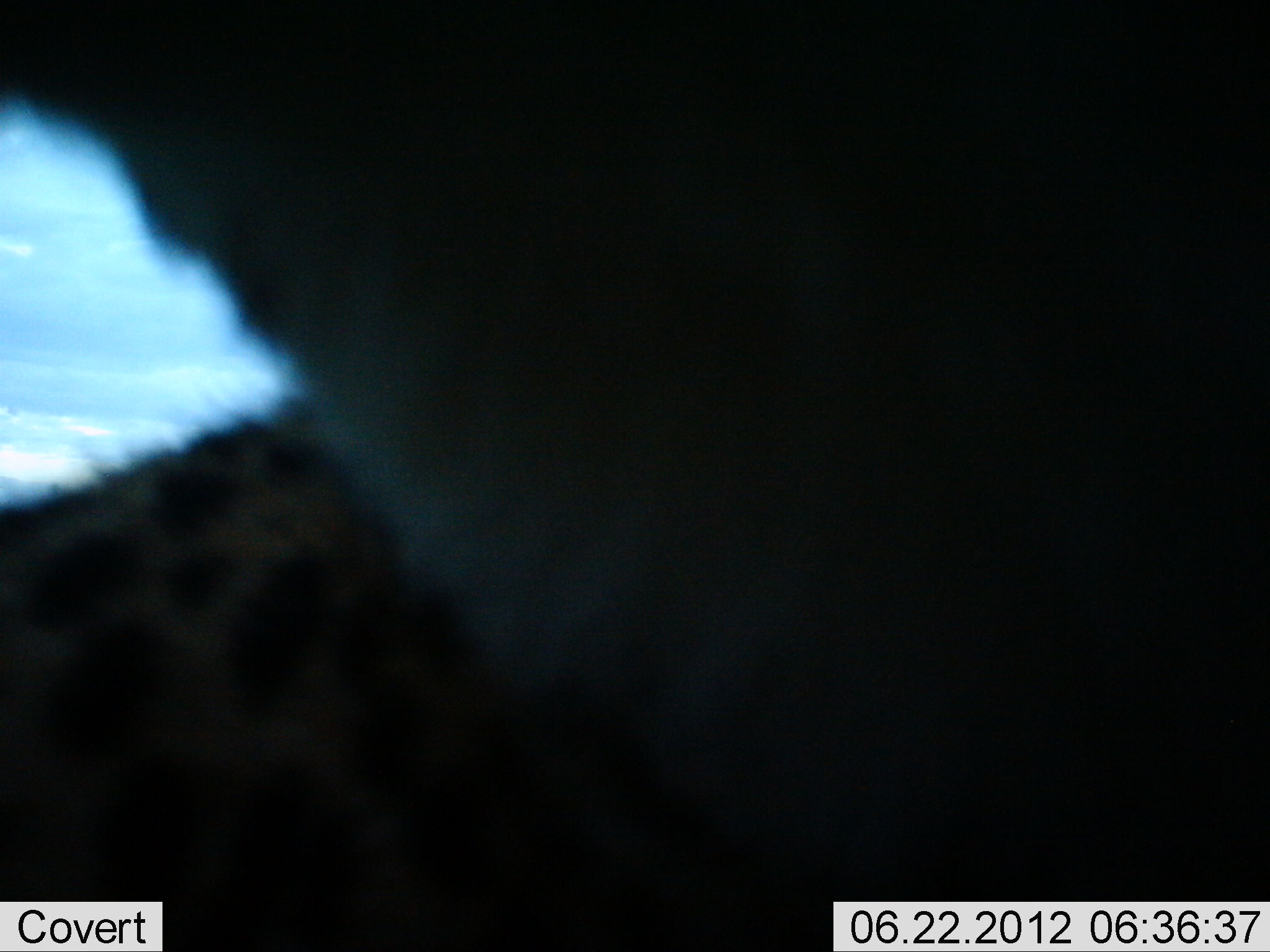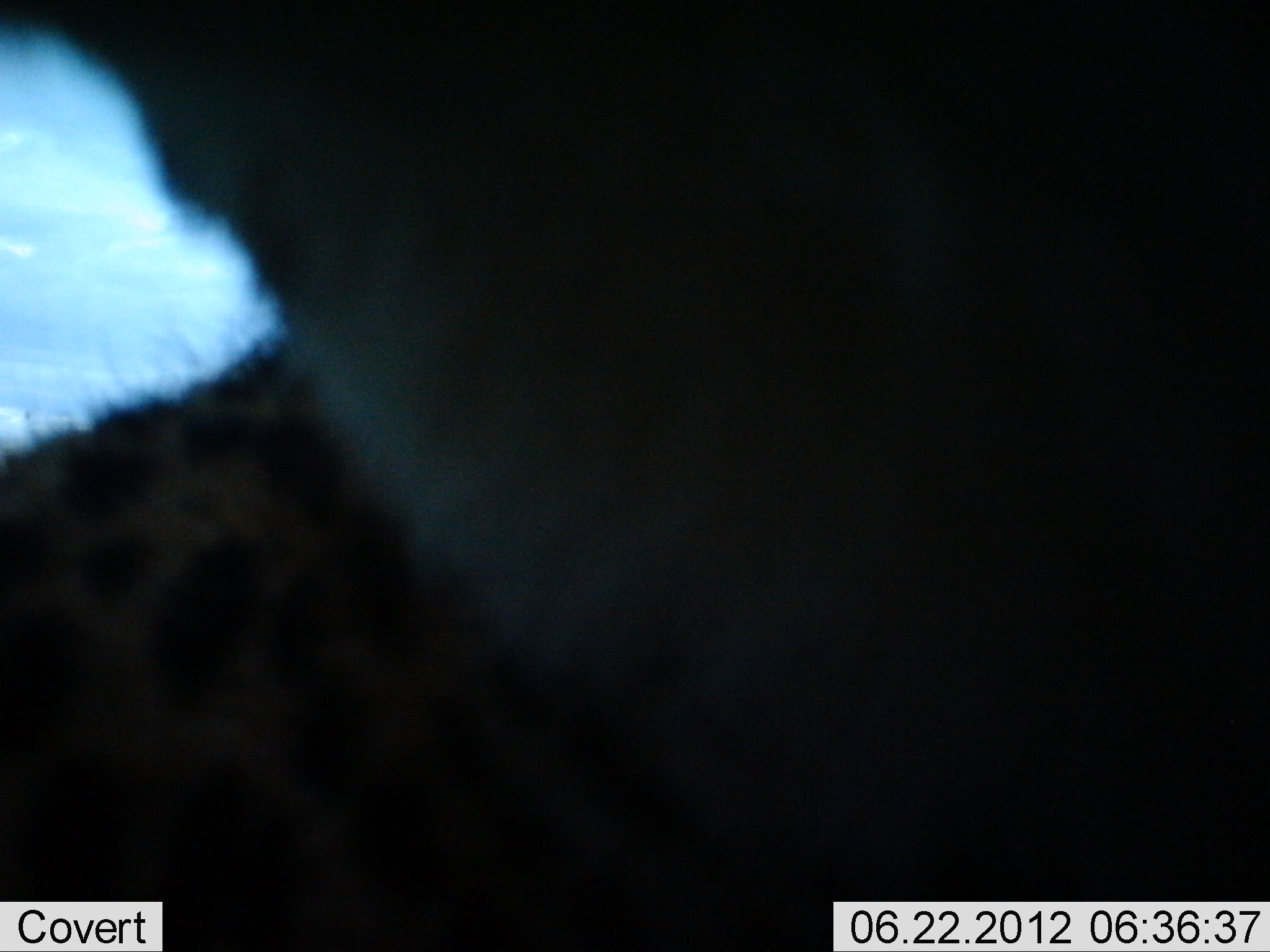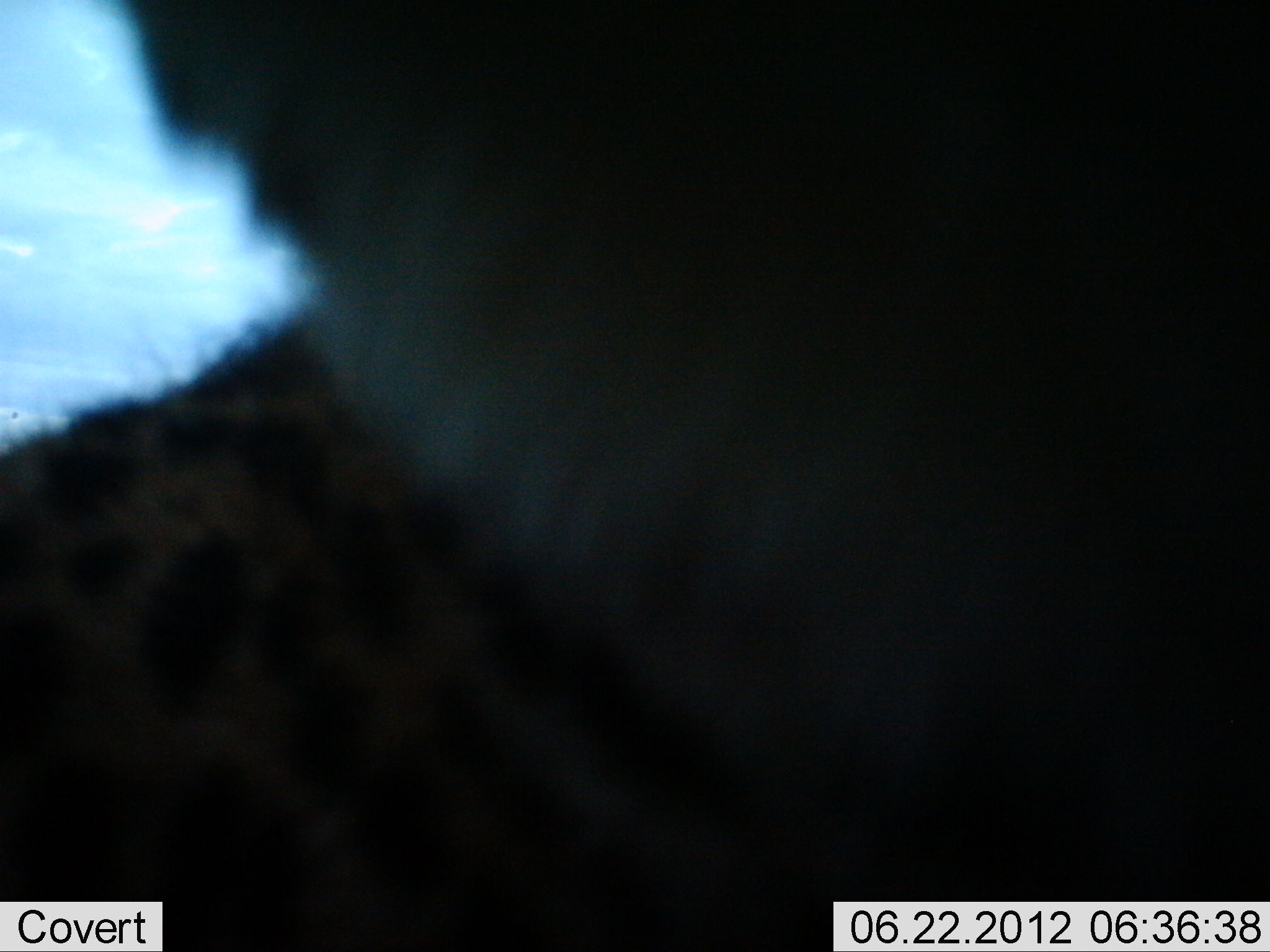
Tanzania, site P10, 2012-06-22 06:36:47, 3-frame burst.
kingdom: Animalia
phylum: Chordata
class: Mammalia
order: Carnivora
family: Felidae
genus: Acinonyx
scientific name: Acinonyx jubatus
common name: cheetah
Cheetah (Acinonyx jubatus), count 1. Behavior (volunteer vote fractions): standing 67%, resting 17%, moving 0%, interacting 17%. Young present (vote fraction): 0%. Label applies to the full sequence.